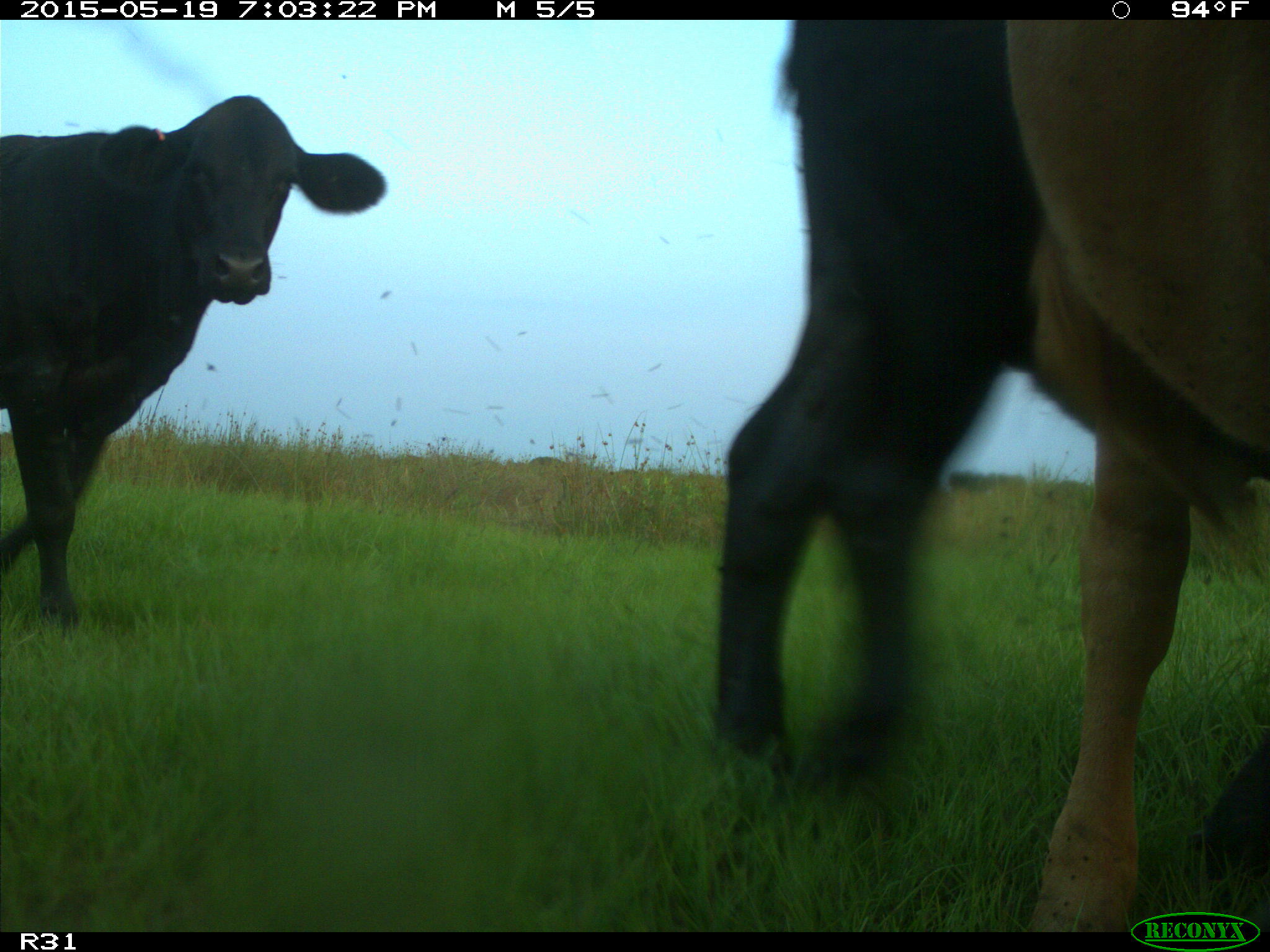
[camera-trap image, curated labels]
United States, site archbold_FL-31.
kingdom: Animalia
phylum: Chordata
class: Mammalia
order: Artiodactyla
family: Bovidae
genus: Bos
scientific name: Bos taurus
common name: domestic cow